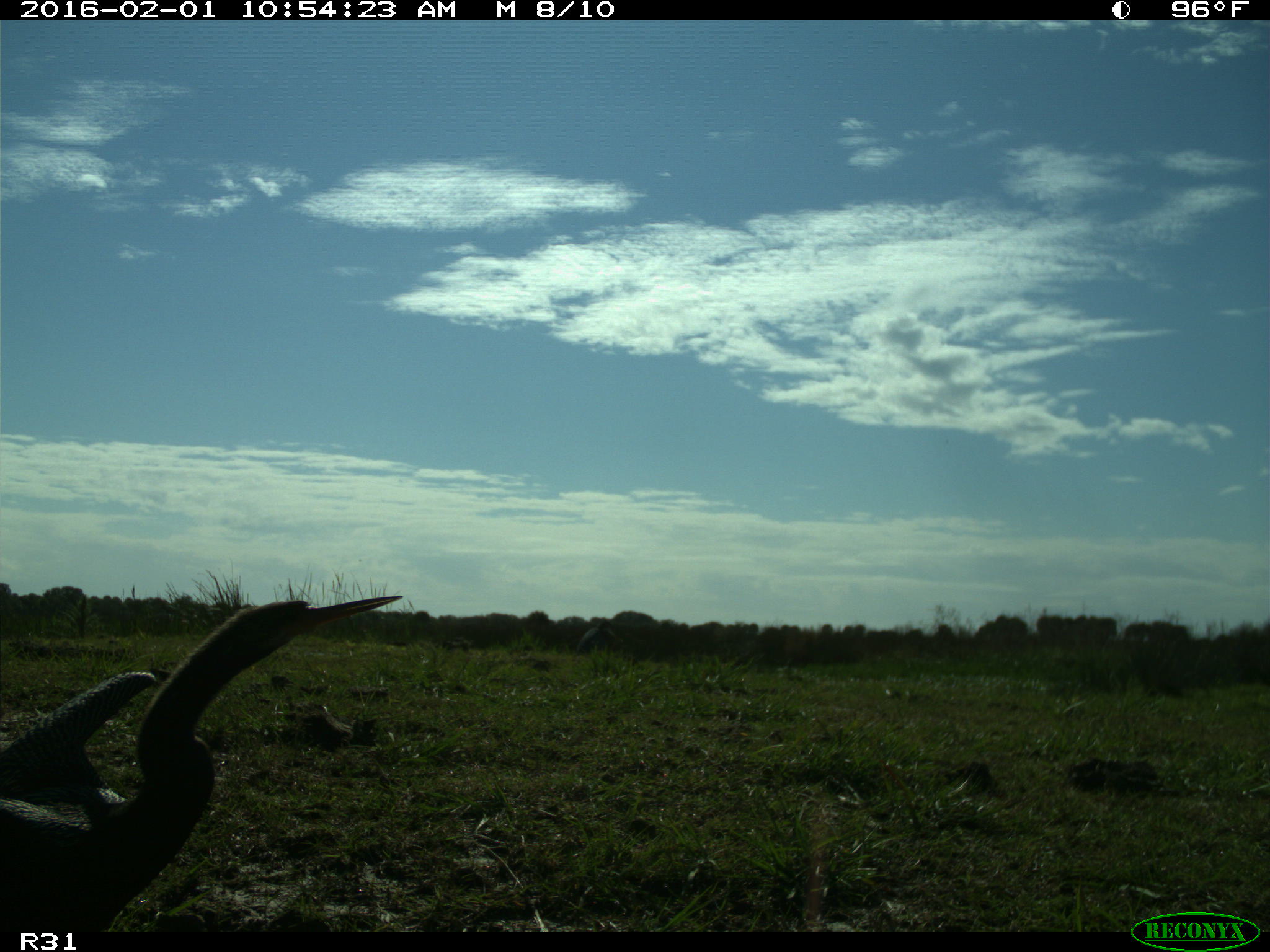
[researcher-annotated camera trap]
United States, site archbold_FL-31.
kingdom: Animalia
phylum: Chordata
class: Aves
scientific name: Aves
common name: birds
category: unidentified bird